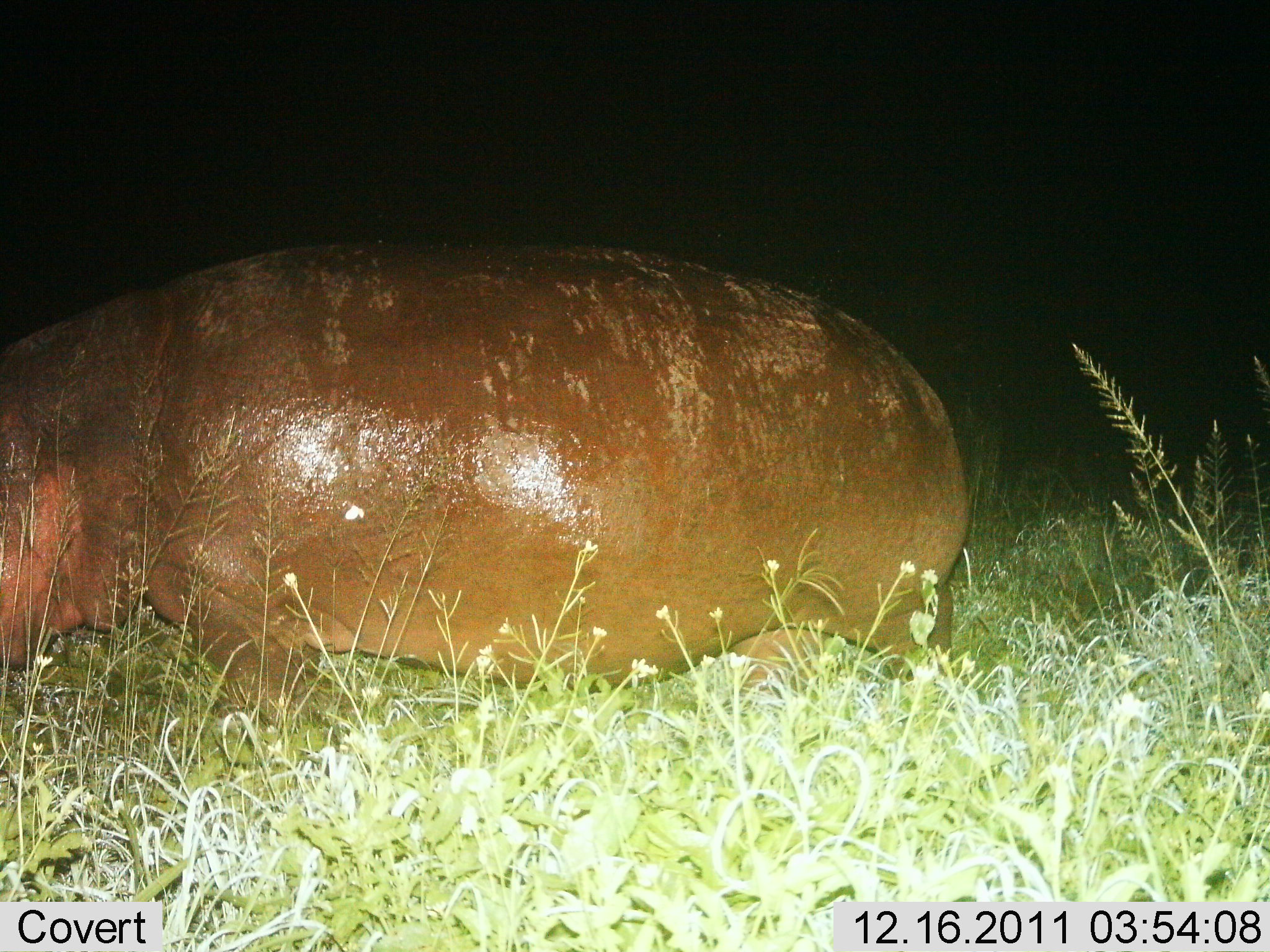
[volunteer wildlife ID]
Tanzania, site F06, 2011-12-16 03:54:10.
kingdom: Animalia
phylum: Chordata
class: Mammalia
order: Artiodactyla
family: Hippopotamidae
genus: Hippopotamus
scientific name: Hippopotamus amphibius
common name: hippopotamus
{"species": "hippopotamus (Hippopotamus amphibius)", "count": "1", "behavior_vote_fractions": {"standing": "53%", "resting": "7%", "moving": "27%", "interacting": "0%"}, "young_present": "0%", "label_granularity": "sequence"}